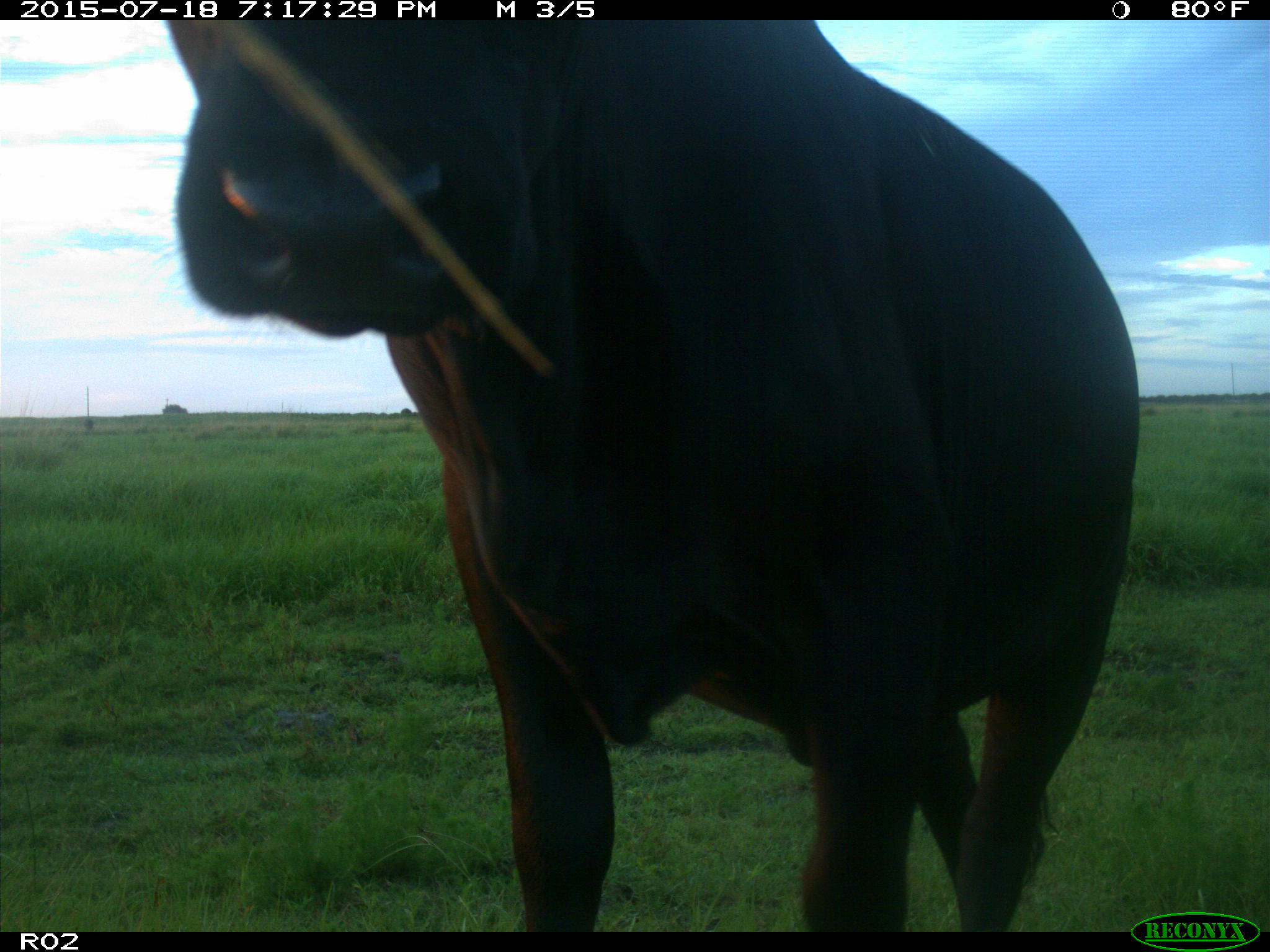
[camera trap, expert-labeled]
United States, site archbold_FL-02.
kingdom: Animalia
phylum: Chordata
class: Mammalia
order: Artiodactyla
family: Bovidae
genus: Bos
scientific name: Bos taurus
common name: domestic cow